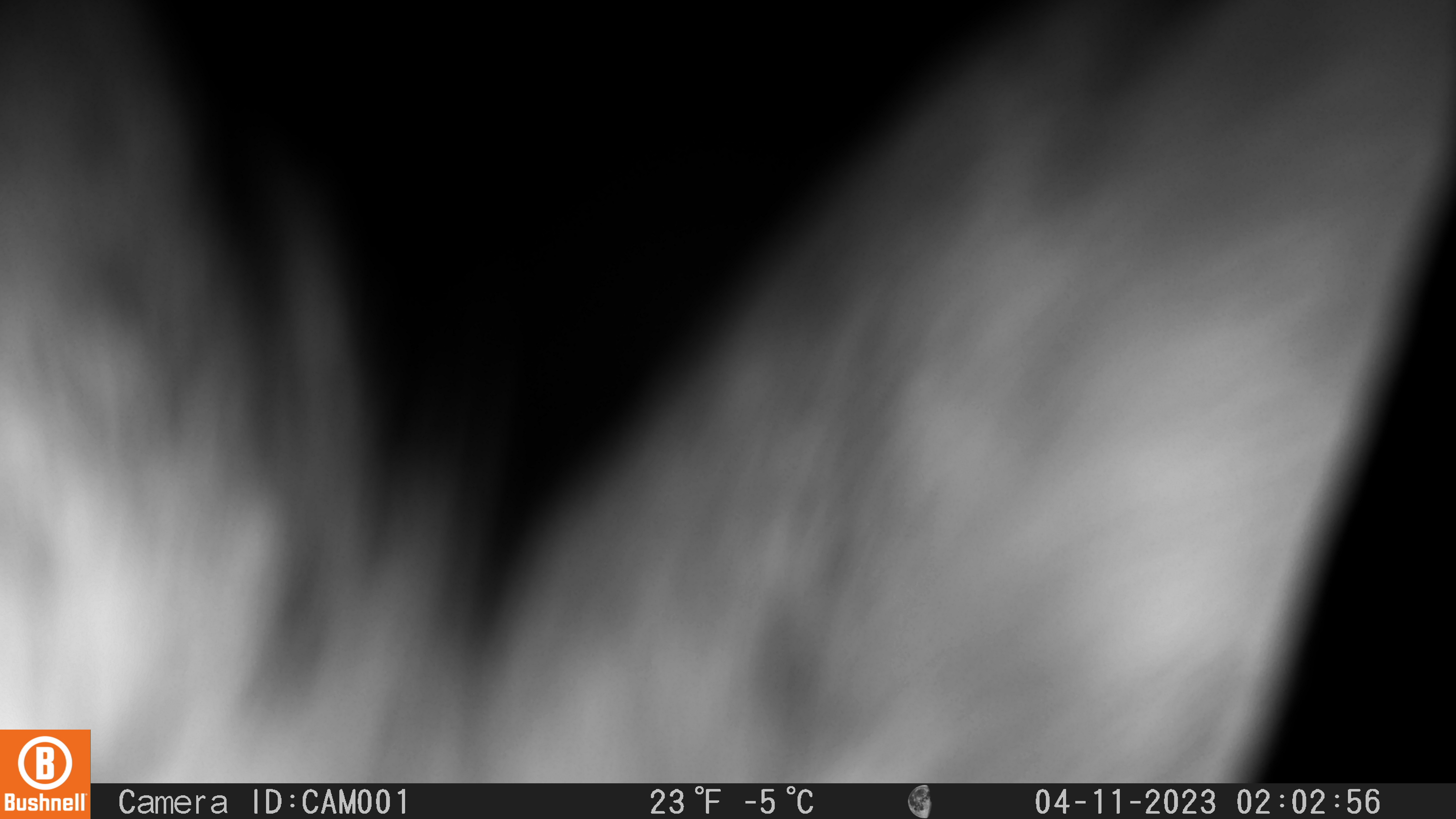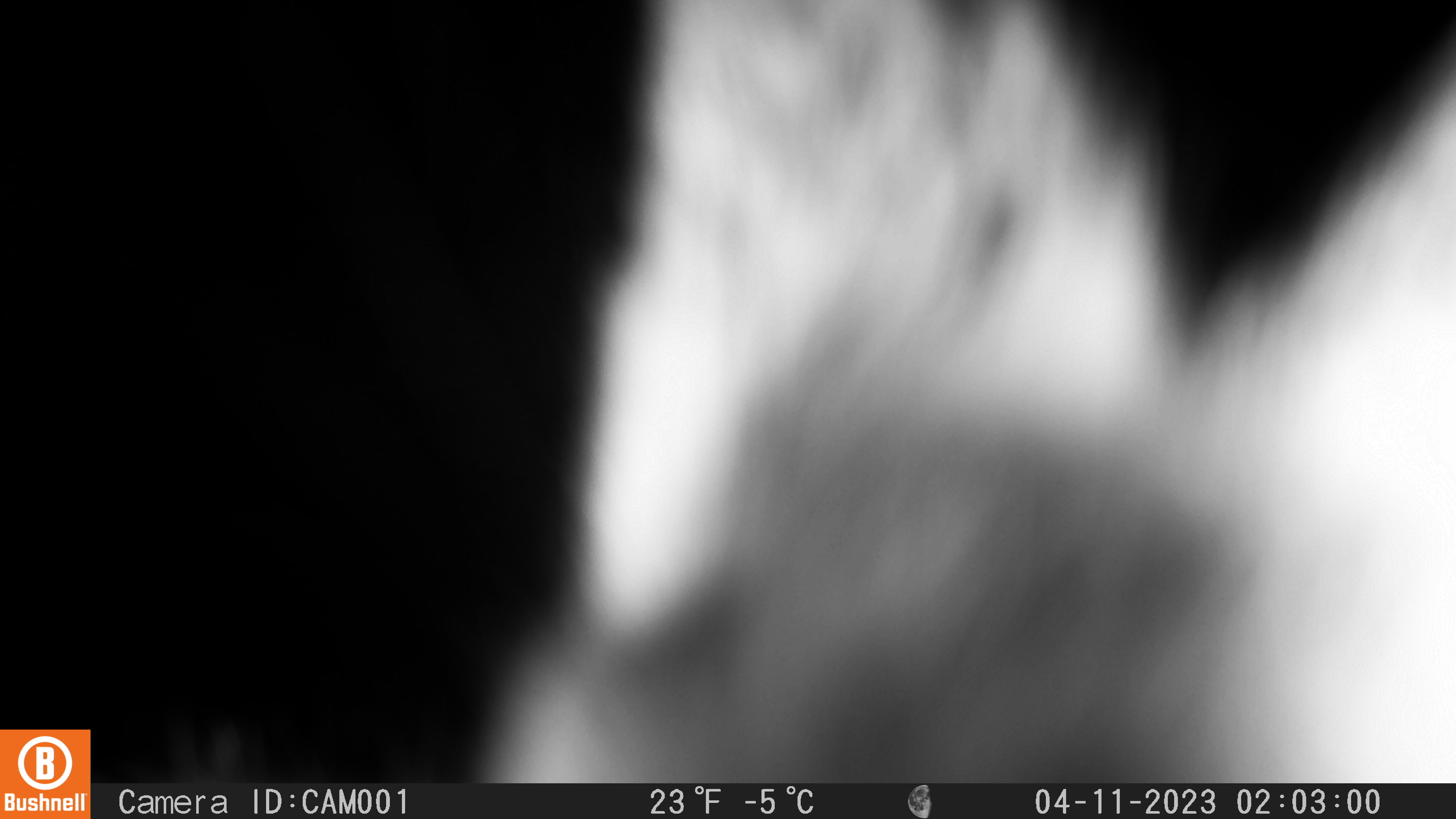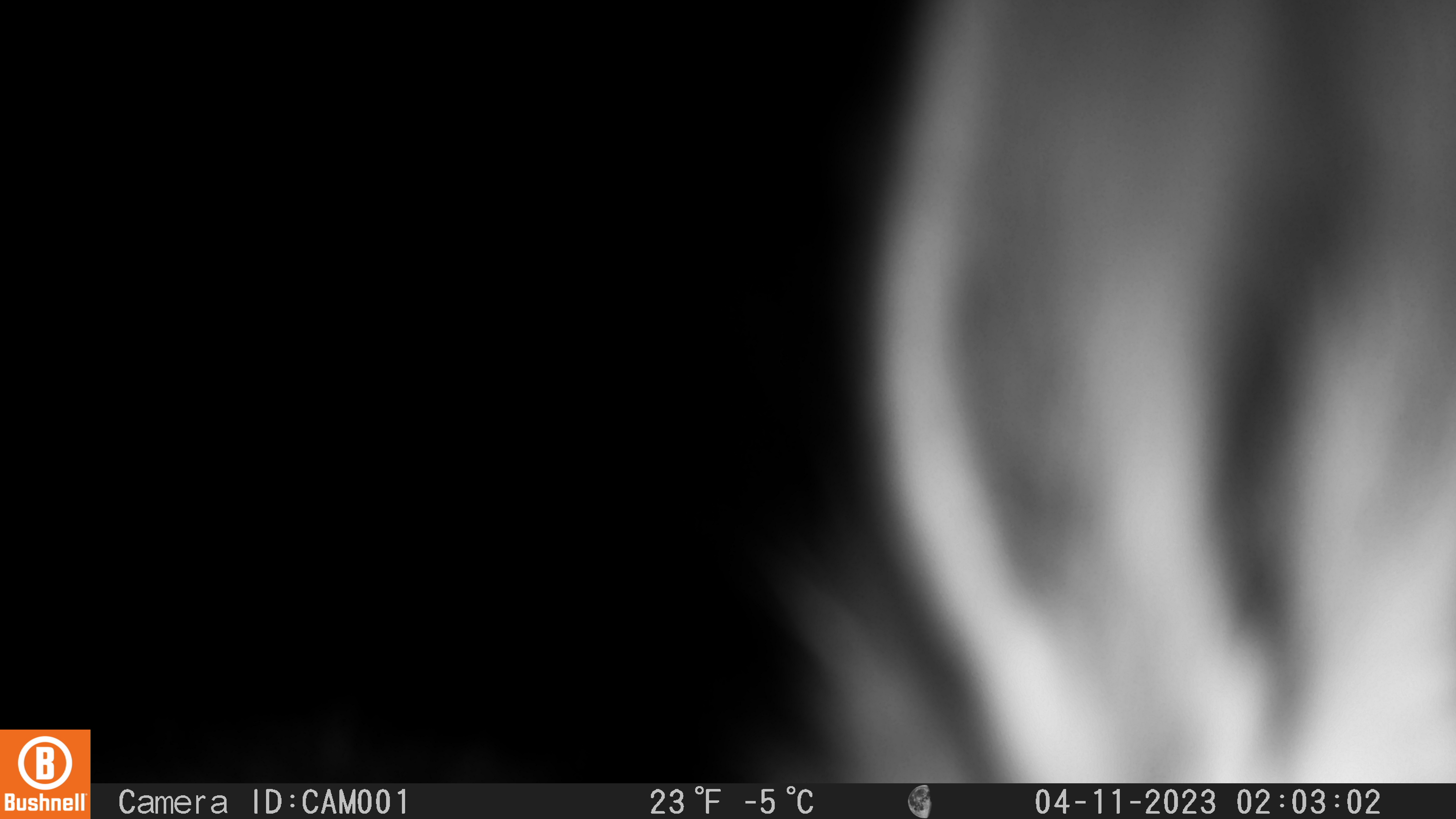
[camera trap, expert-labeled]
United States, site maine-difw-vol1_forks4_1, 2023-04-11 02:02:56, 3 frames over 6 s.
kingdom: Animalia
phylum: Chordata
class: Mammalia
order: Lagomorpha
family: Leporidae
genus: Lepus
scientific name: Lepus americanus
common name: snowshoe hare